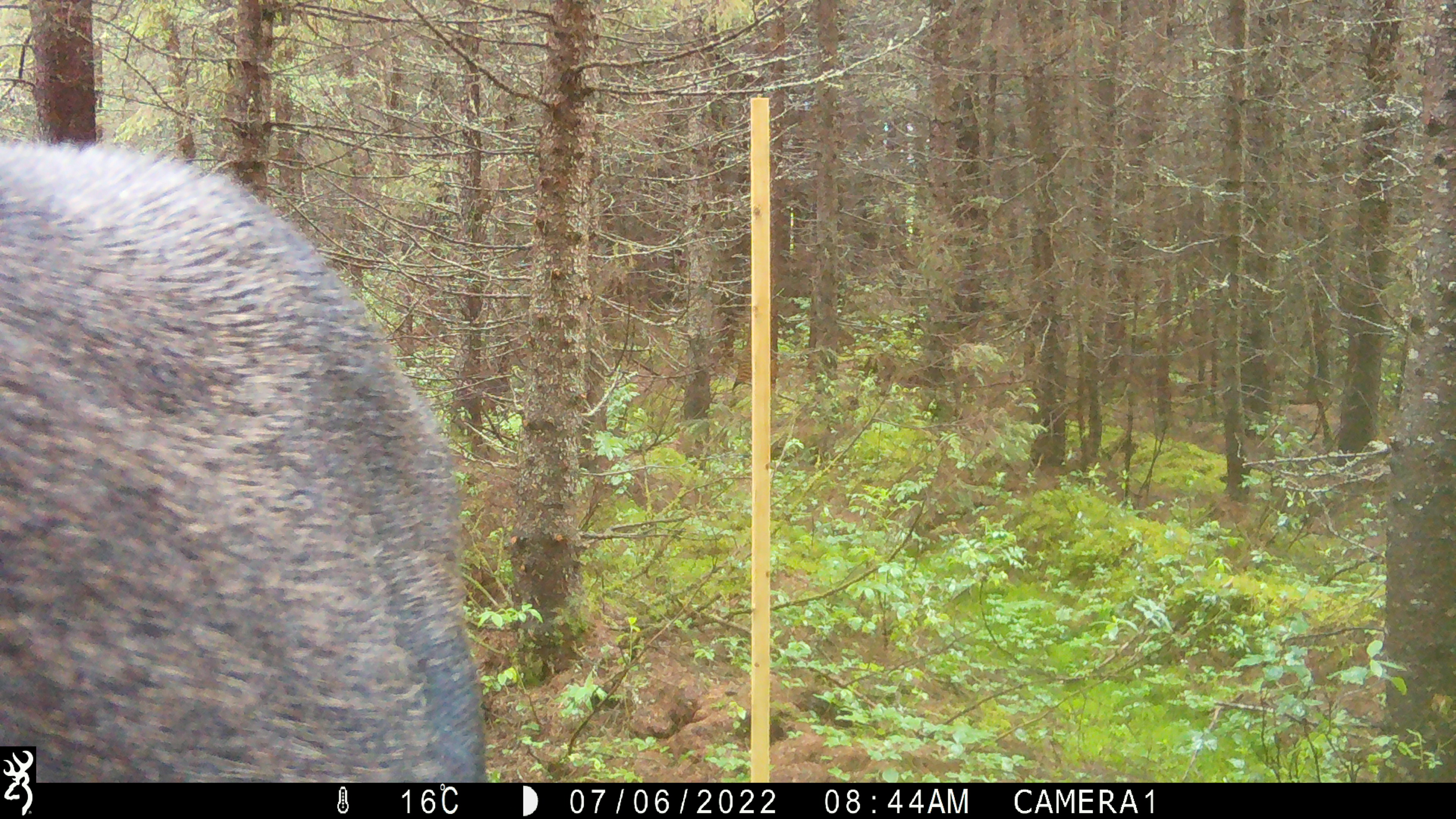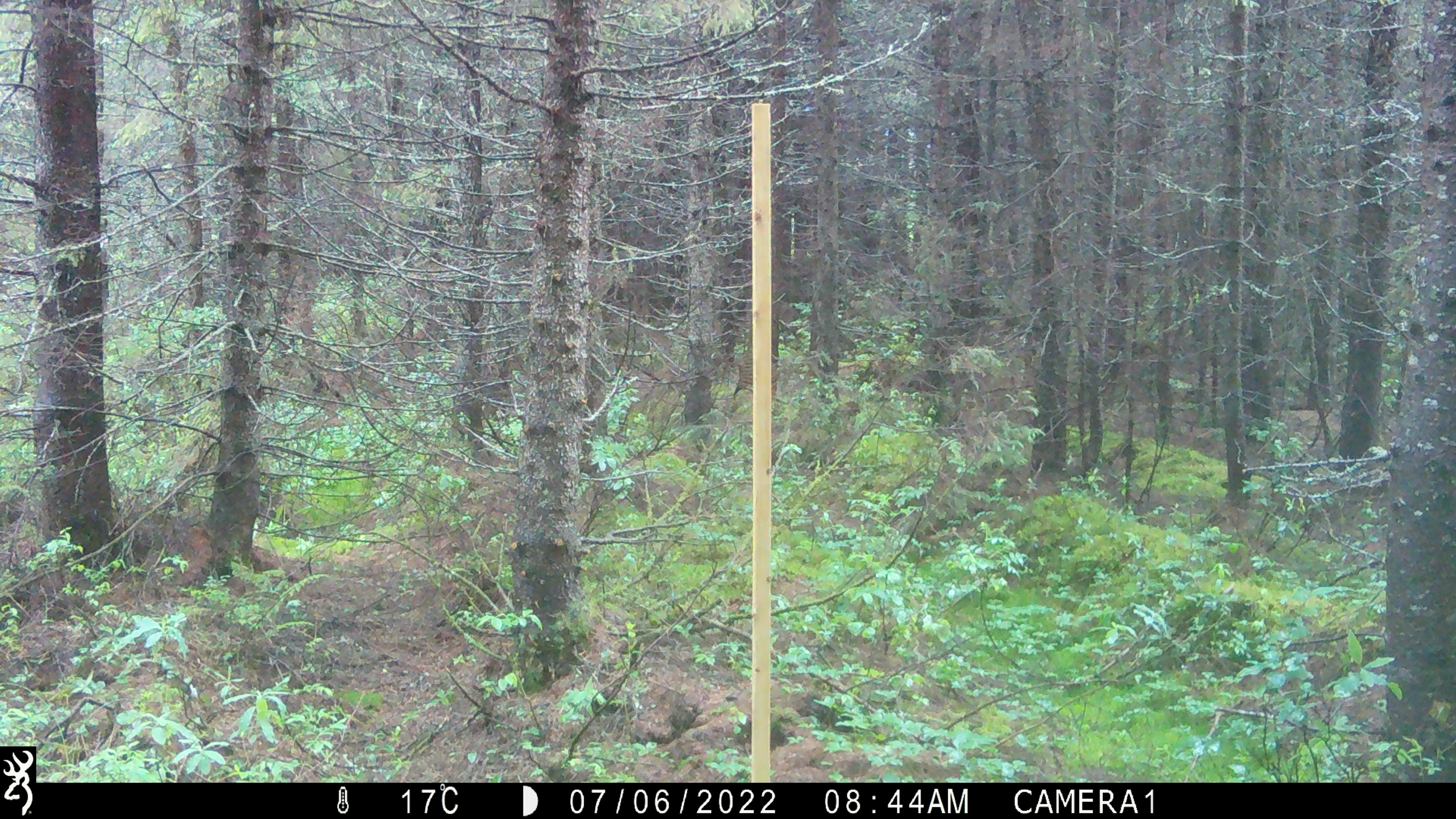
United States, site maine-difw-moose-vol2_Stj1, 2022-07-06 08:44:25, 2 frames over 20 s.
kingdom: Animalia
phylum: Chordata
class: Mammalia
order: Artiodactyla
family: Cervidae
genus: Alces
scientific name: Alces alces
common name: moose